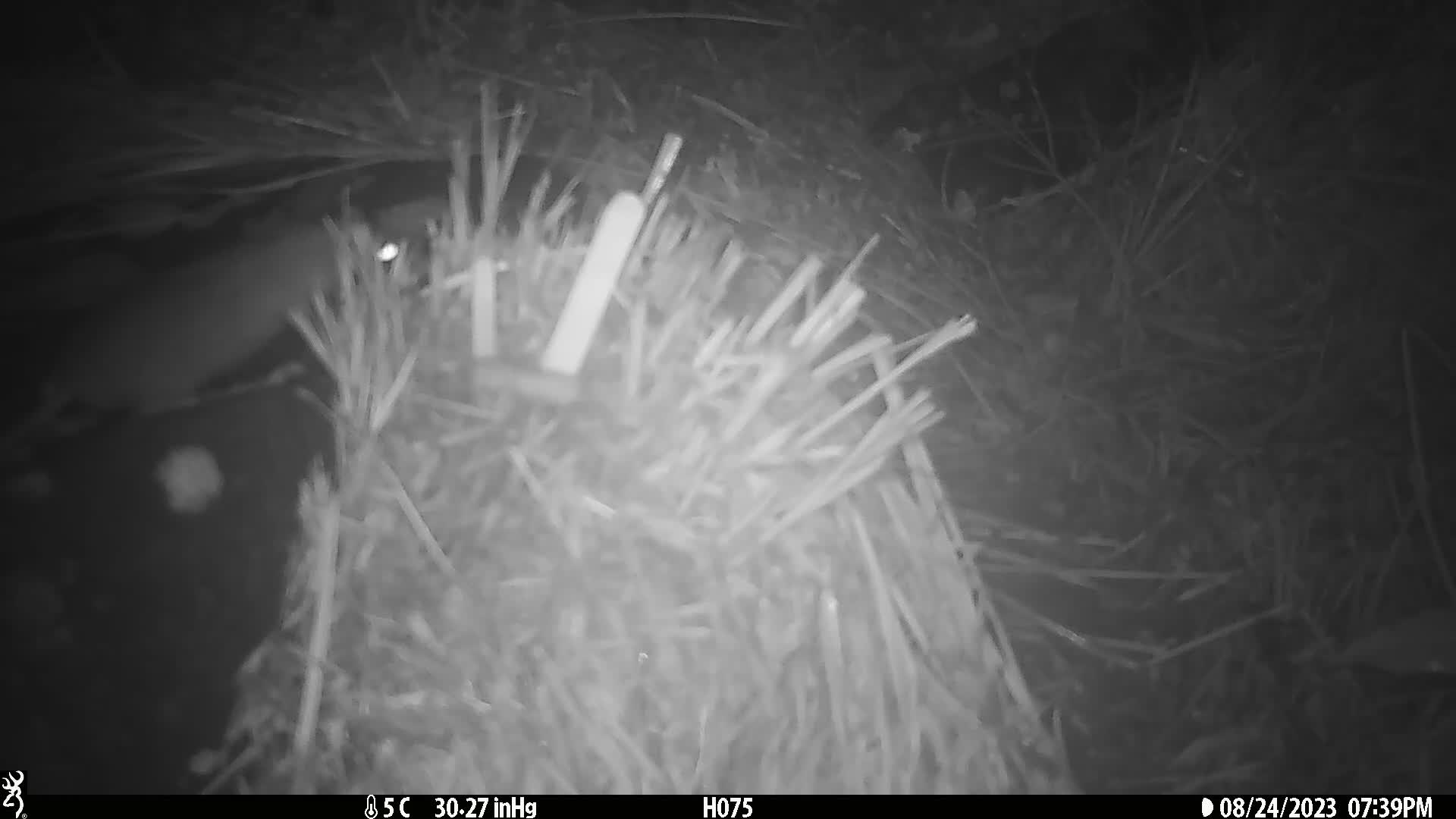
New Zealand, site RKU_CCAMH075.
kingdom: Animalia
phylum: Chordata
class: Mammalia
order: Rodentia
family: Muridae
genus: Rattus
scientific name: Rattus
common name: rat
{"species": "rat (Rattus)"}